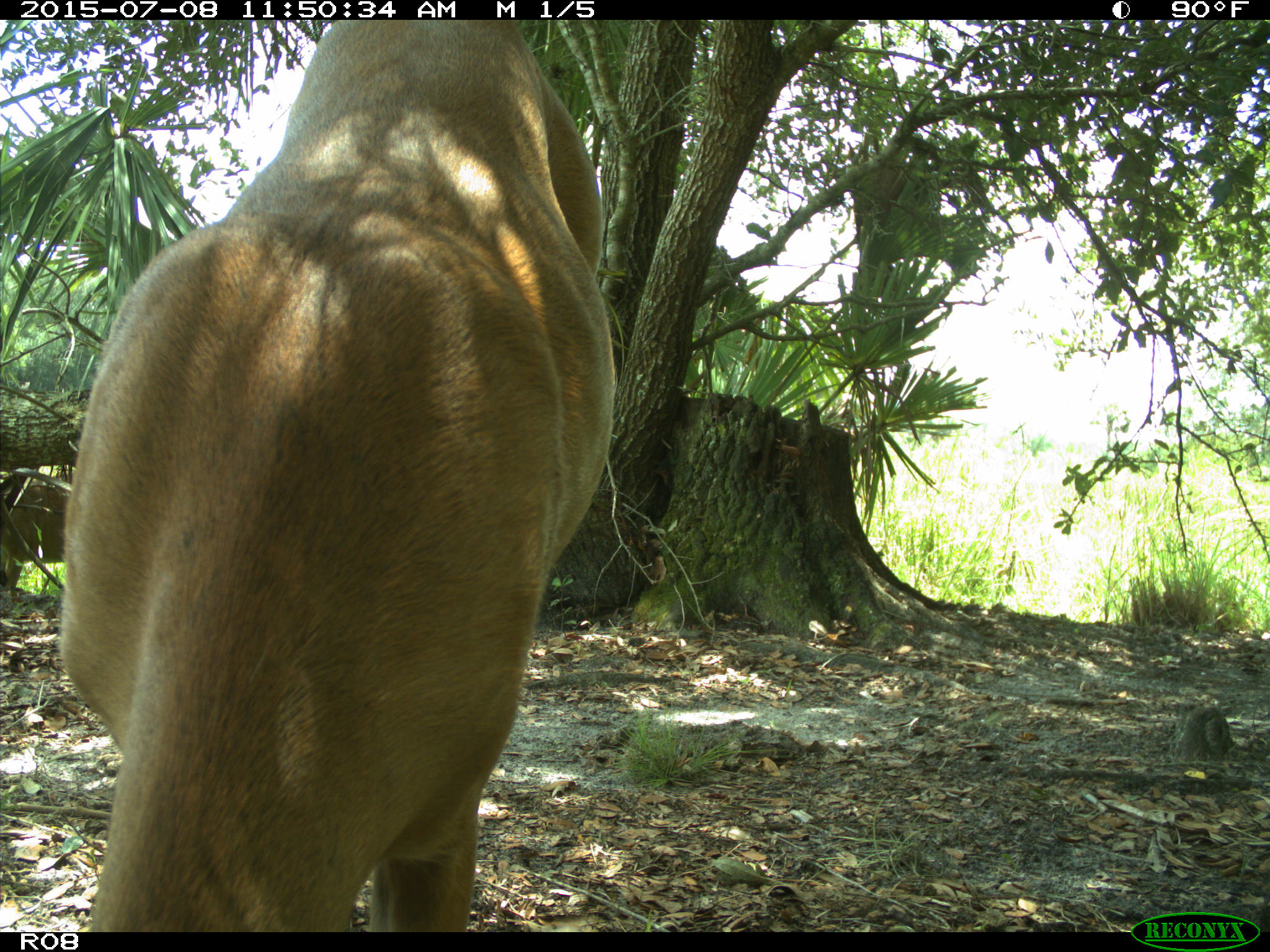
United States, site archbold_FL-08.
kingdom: Animalia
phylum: Chordata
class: Mammalia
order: Artiodactyla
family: Cervidae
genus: Odocoileus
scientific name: Odocoileus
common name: deer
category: unidentified deer